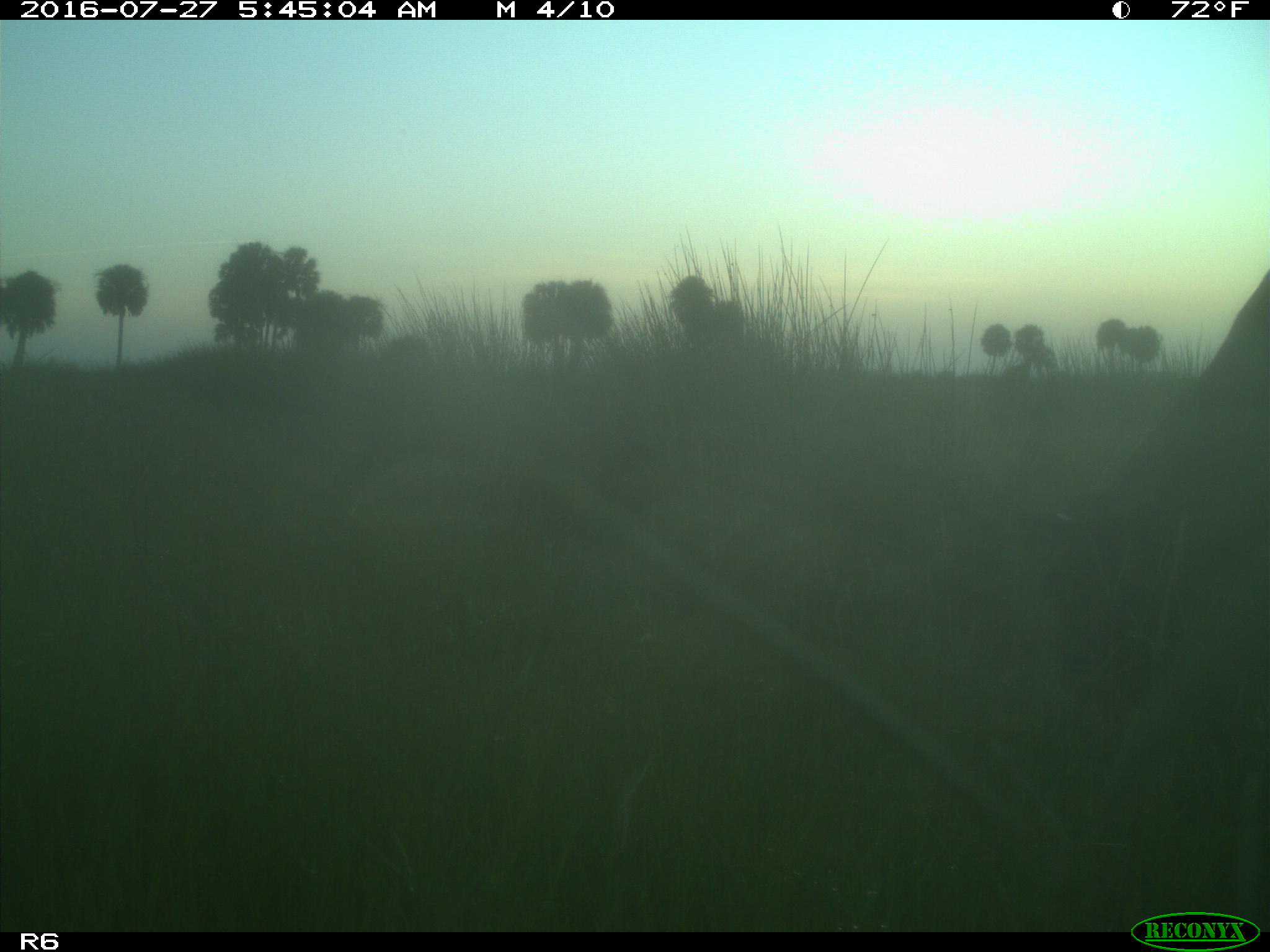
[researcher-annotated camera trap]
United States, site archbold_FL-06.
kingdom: Animalia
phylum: Chordata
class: Mammalia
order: Artiodactyla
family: Bovidae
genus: Bos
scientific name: Bos taurus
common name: domestic cow